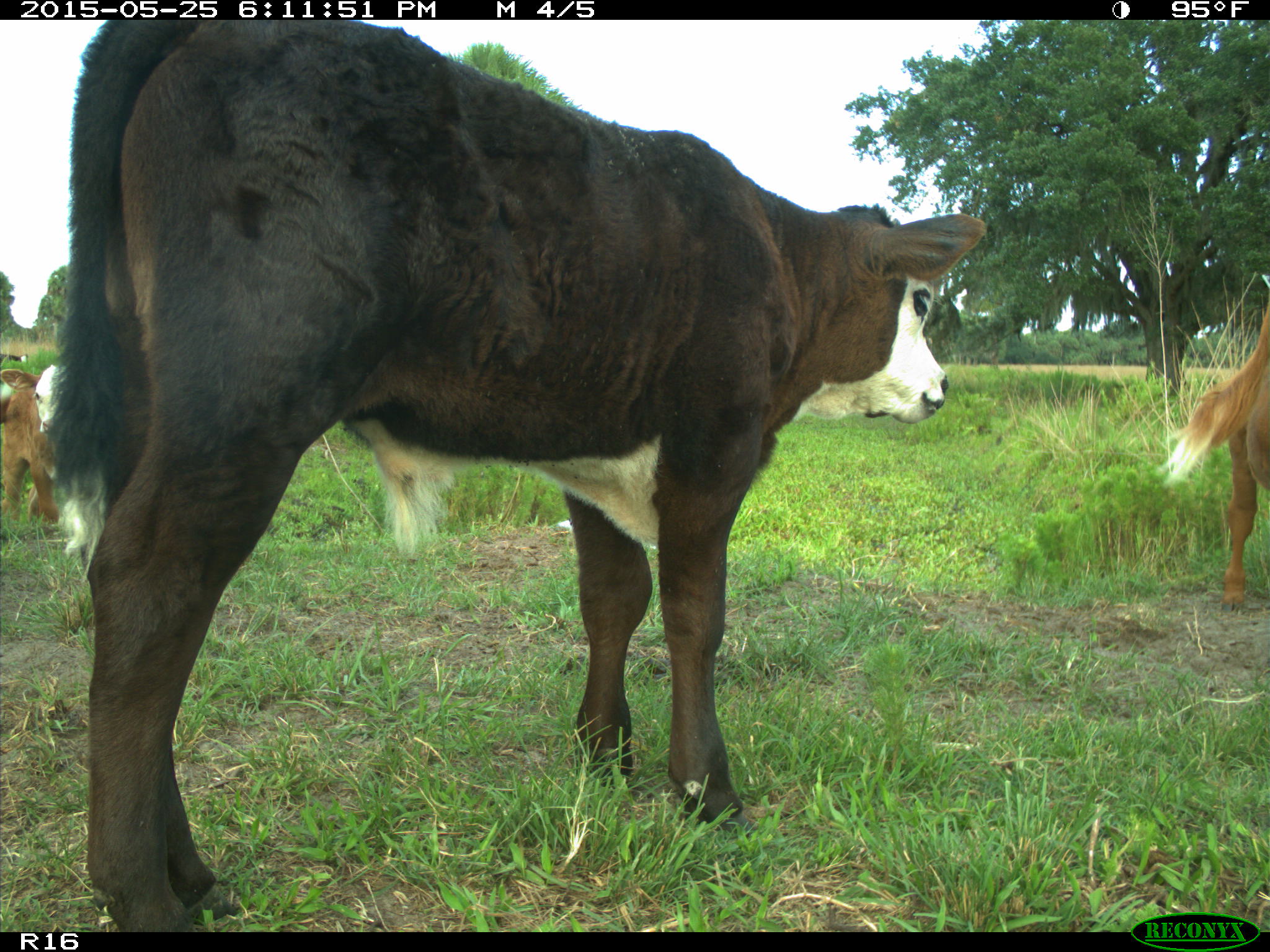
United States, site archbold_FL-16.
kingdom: Animalia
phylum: Chordata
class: Mammalia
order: Artiodactyla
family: Bovidae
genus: Bos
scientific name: Bos taurus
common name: domestic cow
Bos taurus (domestic cow).